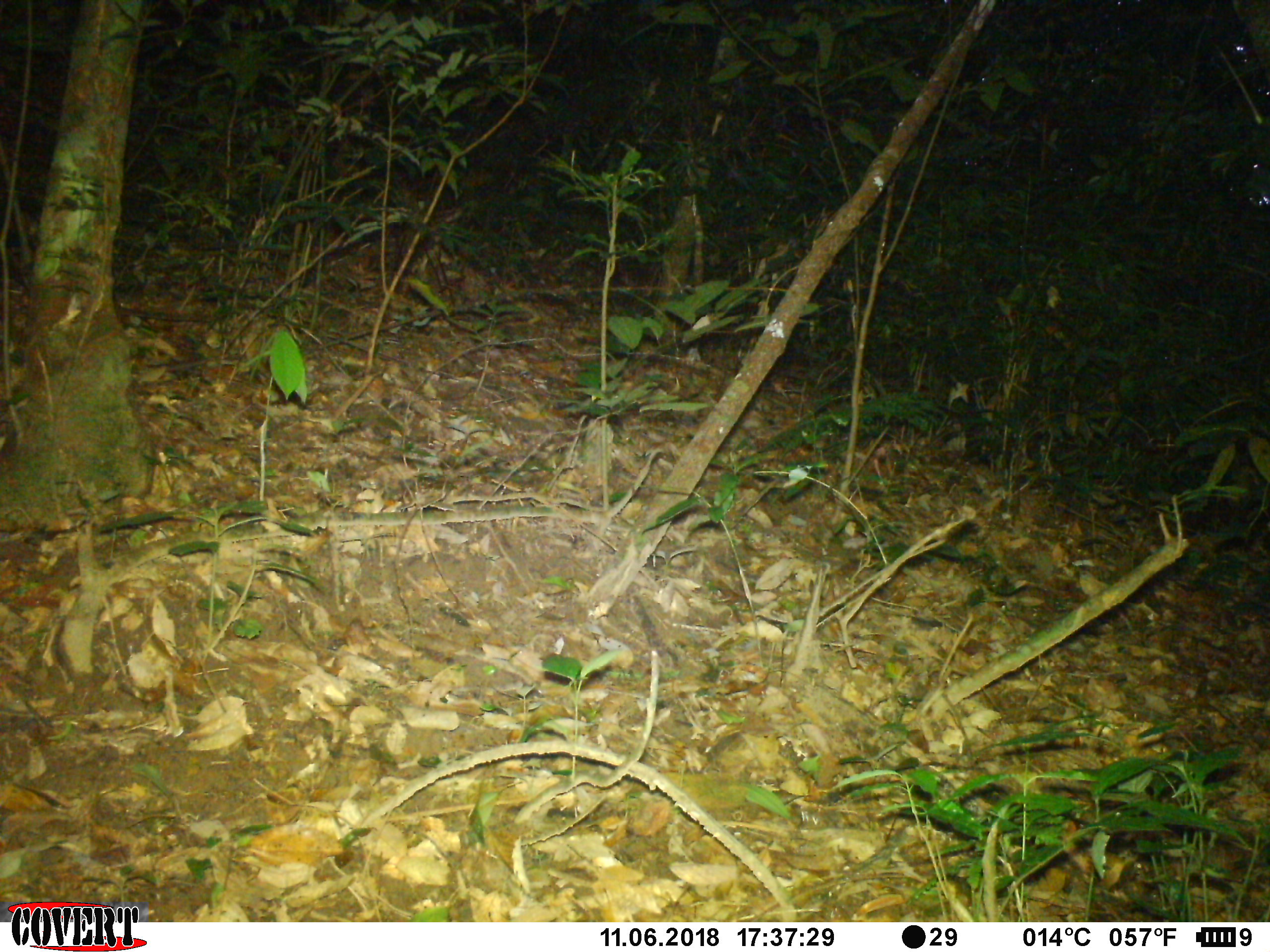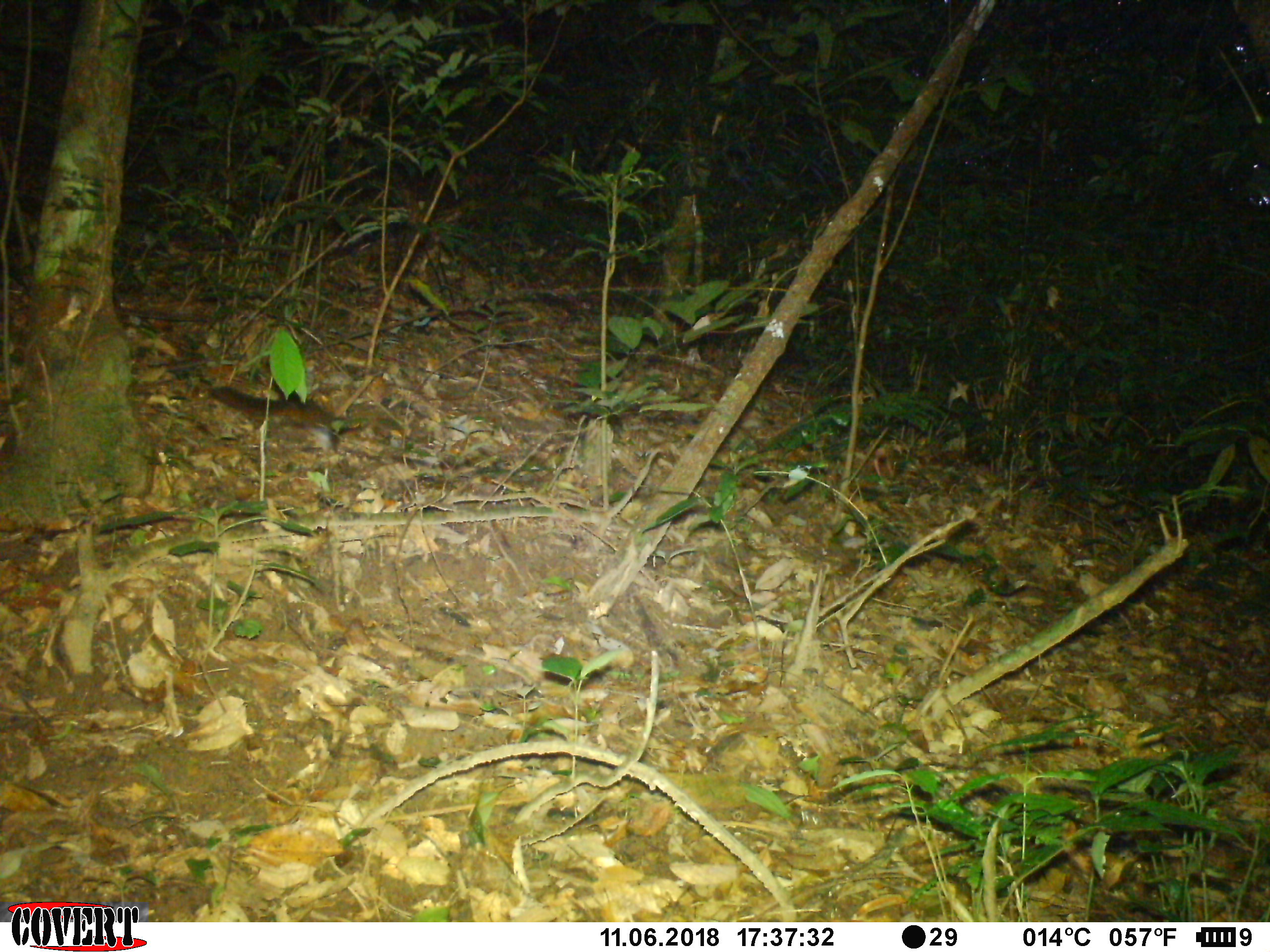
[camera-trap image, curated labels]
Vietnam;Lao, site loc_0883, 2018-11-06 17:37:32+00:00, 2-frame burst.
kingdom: Animalia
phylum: Chordata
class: Mammalia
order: Rodentia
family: Sciuridae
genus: Dremomys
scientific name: Dremomys rufigenis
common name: red-cheeked squirrel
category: red cheeked squirrel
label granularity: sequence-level